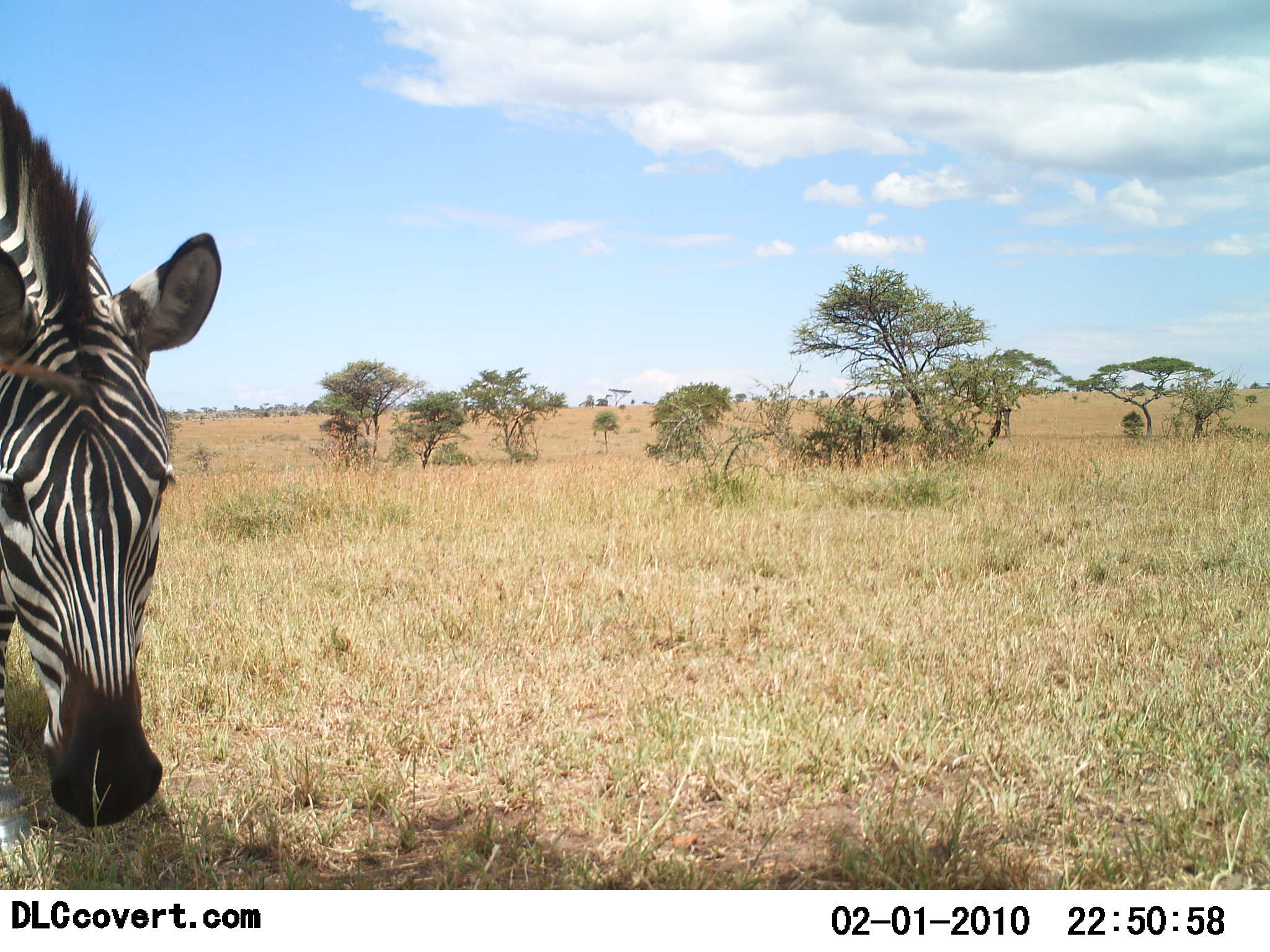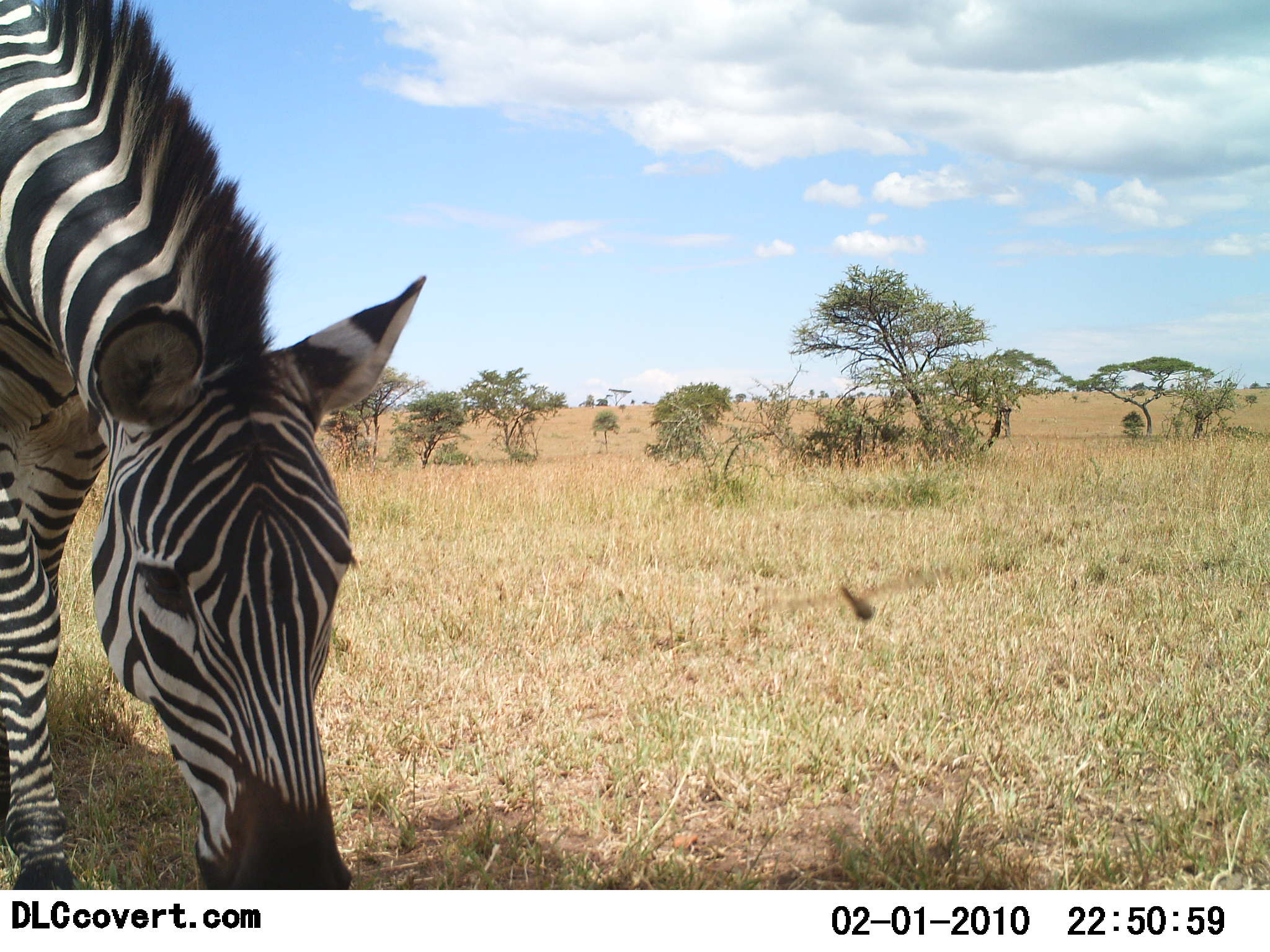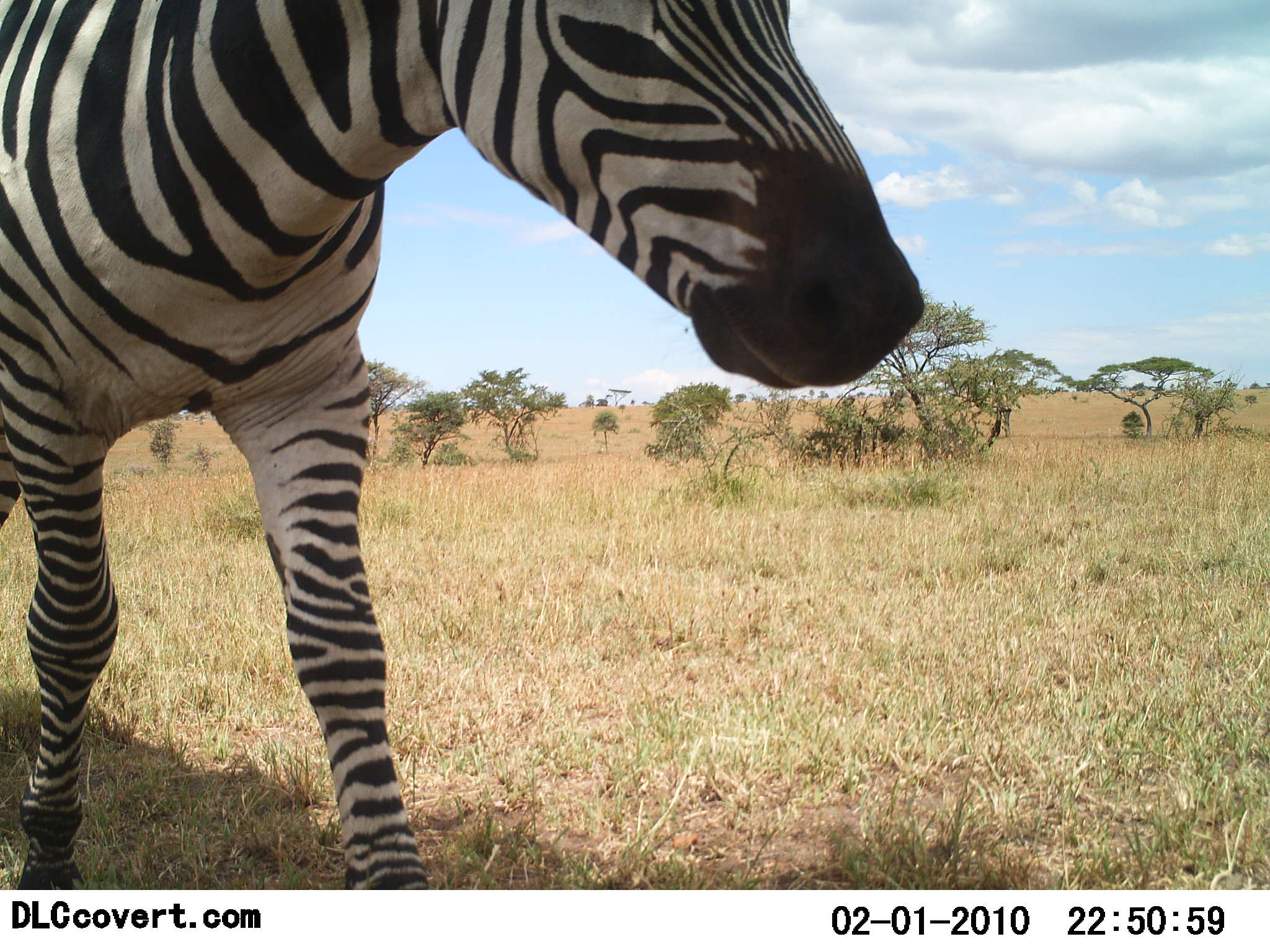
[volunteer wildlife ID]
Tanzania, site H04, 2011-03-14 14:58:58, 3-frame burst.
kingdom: Animalia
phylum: Chordata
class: Mammalia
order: Perissodactyla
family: Equidae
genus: Equus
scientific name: Equus quagga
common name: plains zebra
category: zebra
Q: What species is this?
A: Zebra (plains zebra) (Equus quagga).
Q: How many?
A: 1.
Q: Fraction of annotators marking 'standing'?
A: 8%.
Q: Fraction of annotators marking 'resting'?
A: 0%.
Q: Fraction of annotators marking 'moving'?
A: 92%.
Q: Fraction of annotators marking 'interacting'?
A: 0%.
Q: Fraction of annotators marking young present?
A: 0%.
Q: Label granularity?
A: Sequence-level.